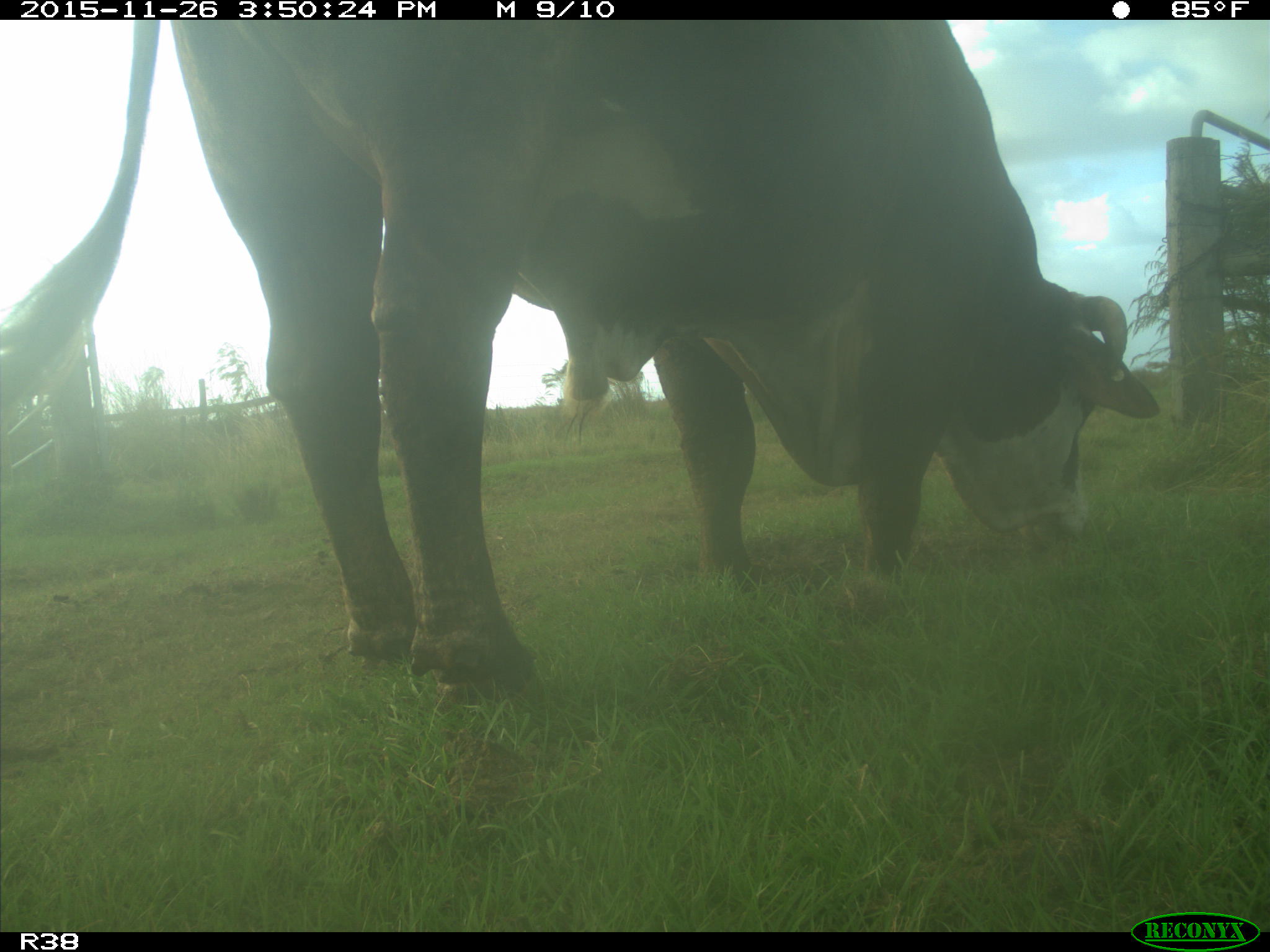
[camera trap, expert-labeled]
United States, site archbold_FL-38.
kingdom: Animalia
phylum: Chordata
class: Mammalia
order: Artiodactyla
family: Bovidae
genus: Bos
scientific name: Bos taurus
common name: domestic cow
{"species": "Bos taurus (domestic cow)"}